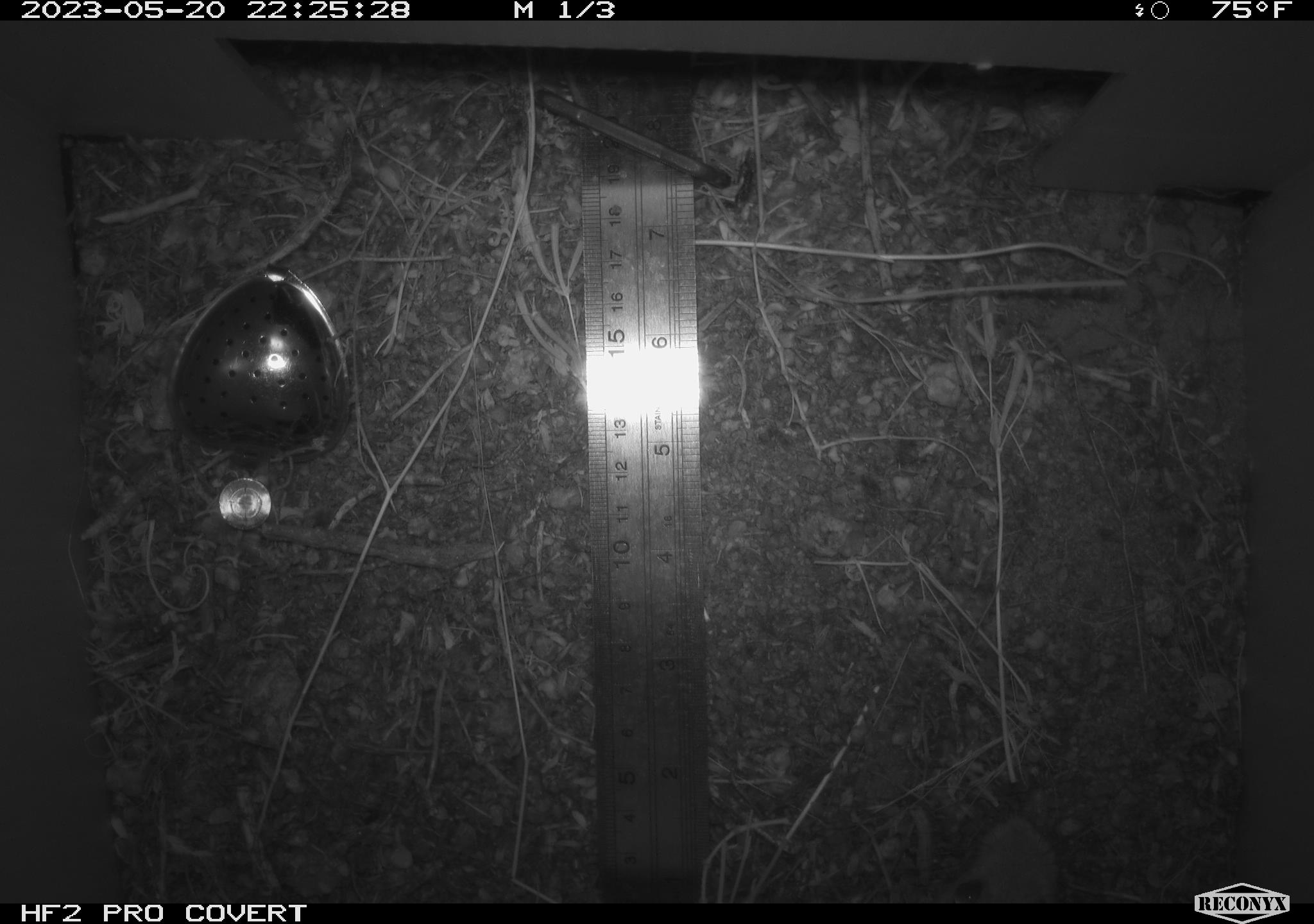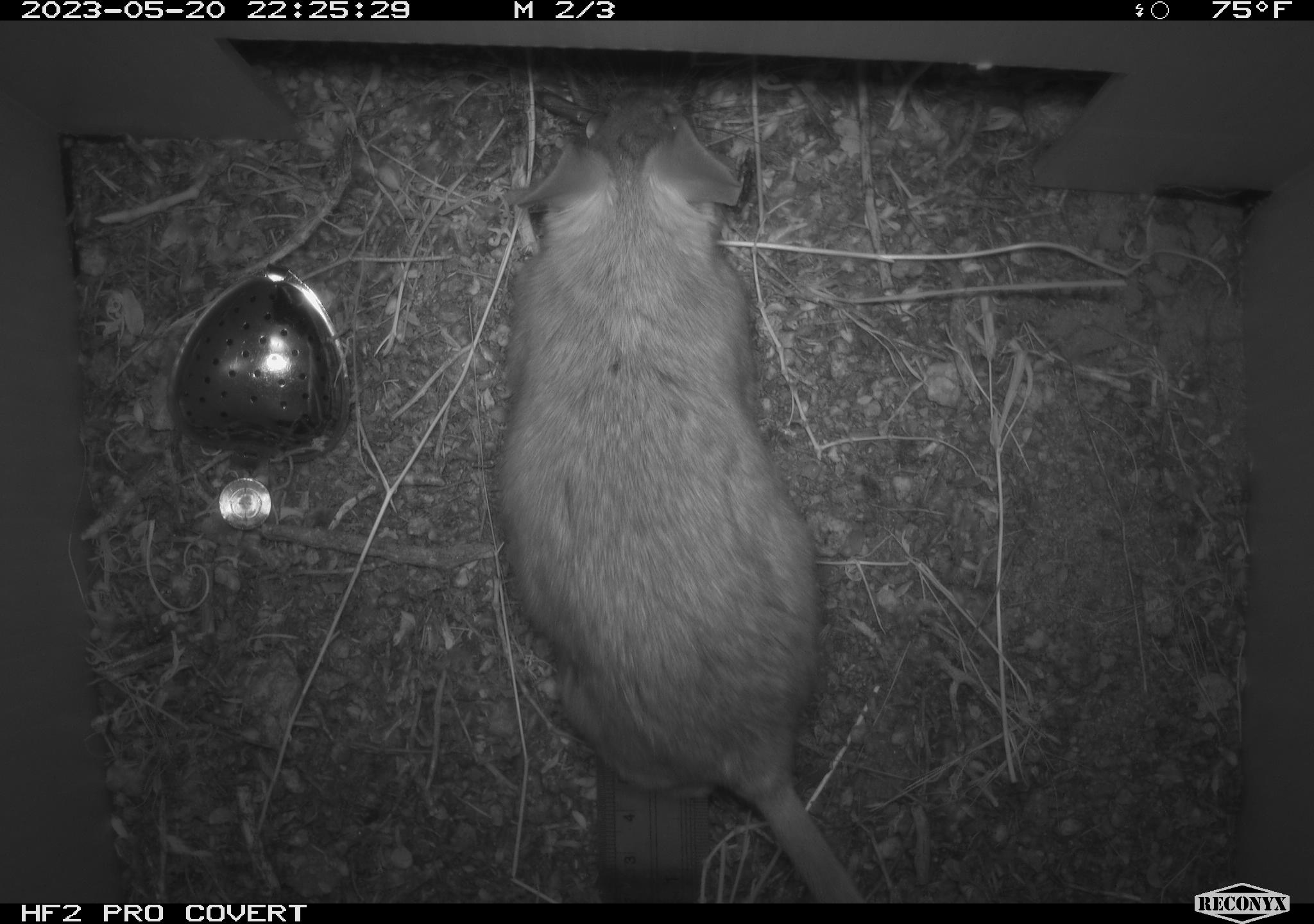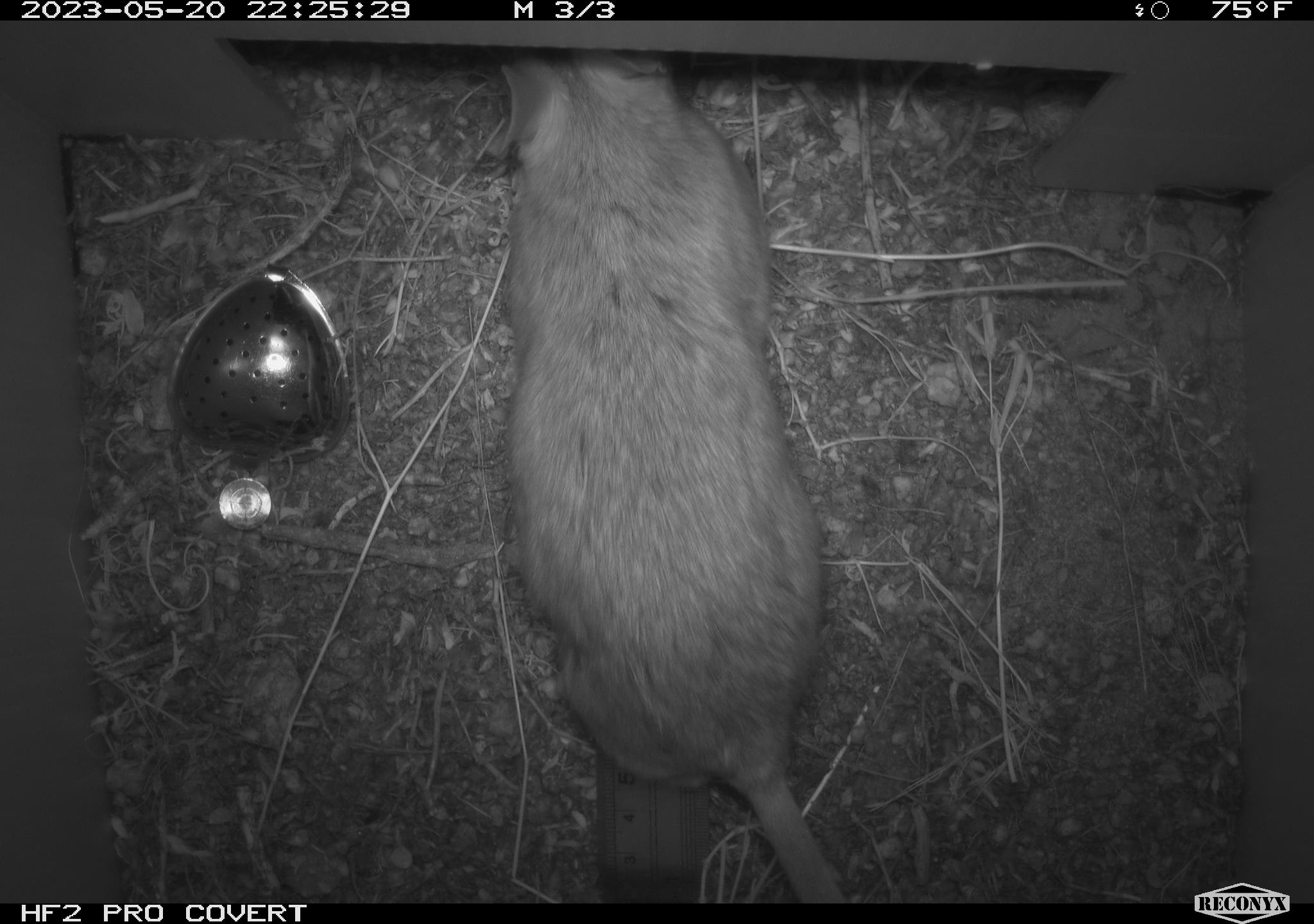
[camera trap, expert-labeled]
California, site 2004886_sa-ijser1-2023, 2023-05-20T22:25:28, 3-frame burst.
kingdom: Animalia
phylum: Chordata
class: Mammalia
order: Rodentia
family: Cricetidae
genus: Neotoma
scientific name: Neotoma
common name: pack rat or woodrat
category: neotoma species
Neotoma species (pack rat or woodrat) (Neotoma).